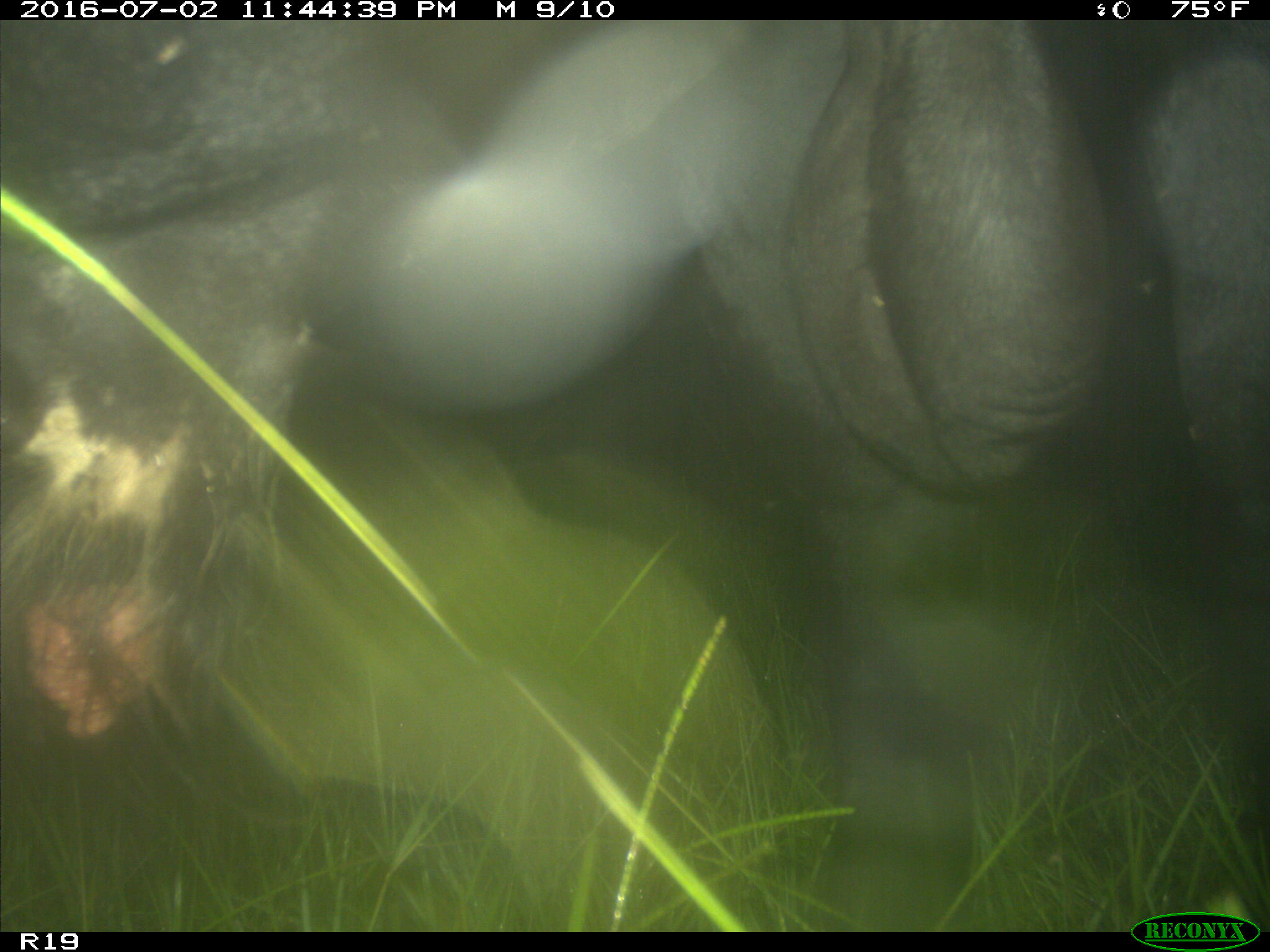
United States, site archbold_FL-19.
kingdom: Animalia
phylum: Chordata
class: Mammalia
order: Artiodactyla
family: Bovidae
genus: Bos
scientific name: Bos taurus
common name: domestic cow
Bos taurus (domestic cow).